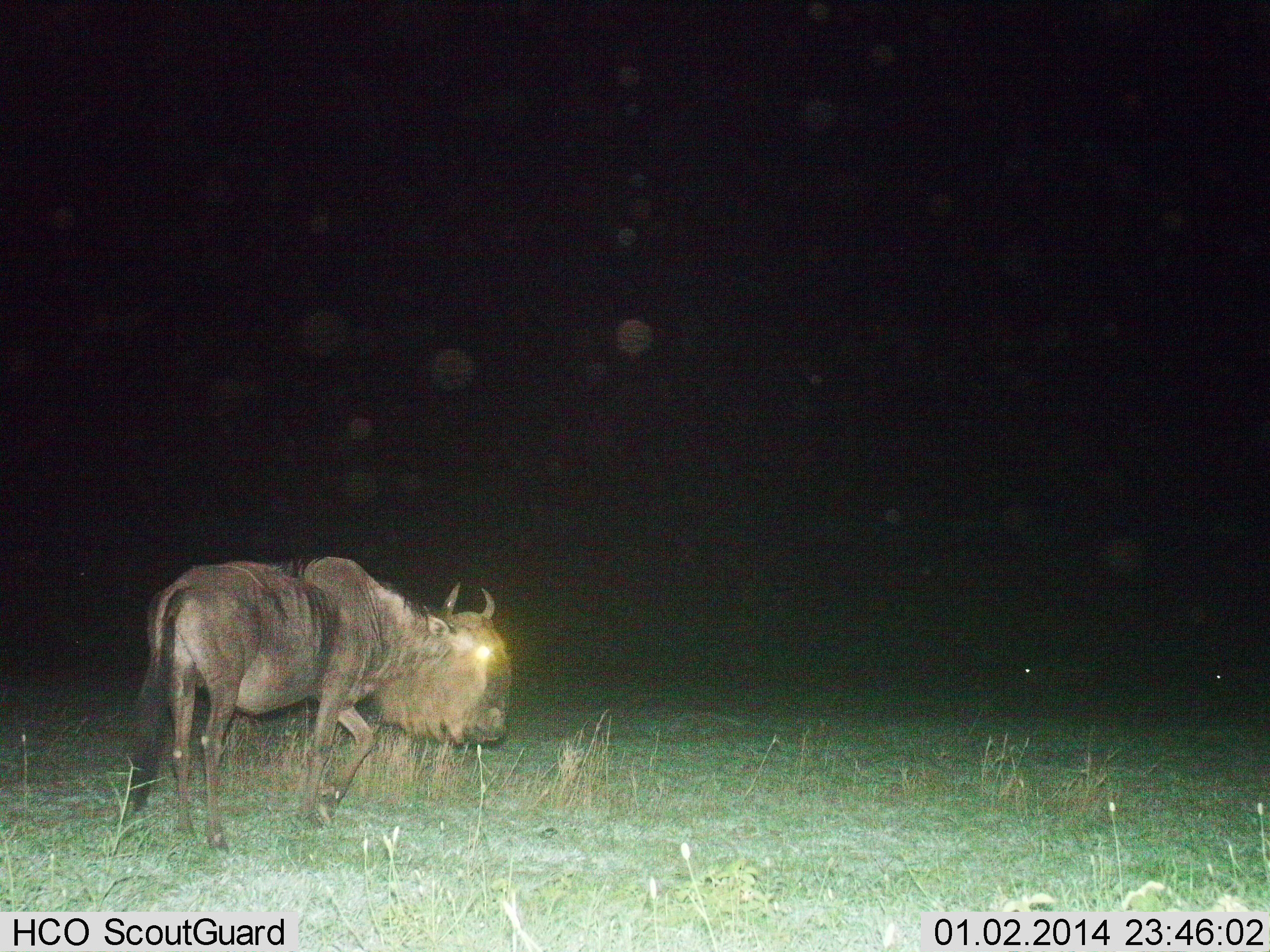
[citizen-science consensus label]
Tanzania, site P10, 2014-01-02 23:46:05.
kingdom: Animalia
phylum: Chordata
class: Mammalia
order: Artiodactyla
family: Bovidae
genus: Connochaetes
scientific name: Connochaetes taurinus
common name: blue wildebeest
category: wildebeest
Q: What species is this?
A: Wildebeest (blue wildebeest) (Connochaetes taurinus).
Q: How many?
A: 1.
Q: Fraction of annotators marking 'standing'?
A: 20%.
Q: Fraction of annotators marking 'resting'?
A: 0%.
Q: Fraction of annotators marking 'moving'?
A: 80%.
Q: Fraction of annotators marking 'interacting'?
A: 0%.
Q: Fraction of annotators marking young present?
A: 0%.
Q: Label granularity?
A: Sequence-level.